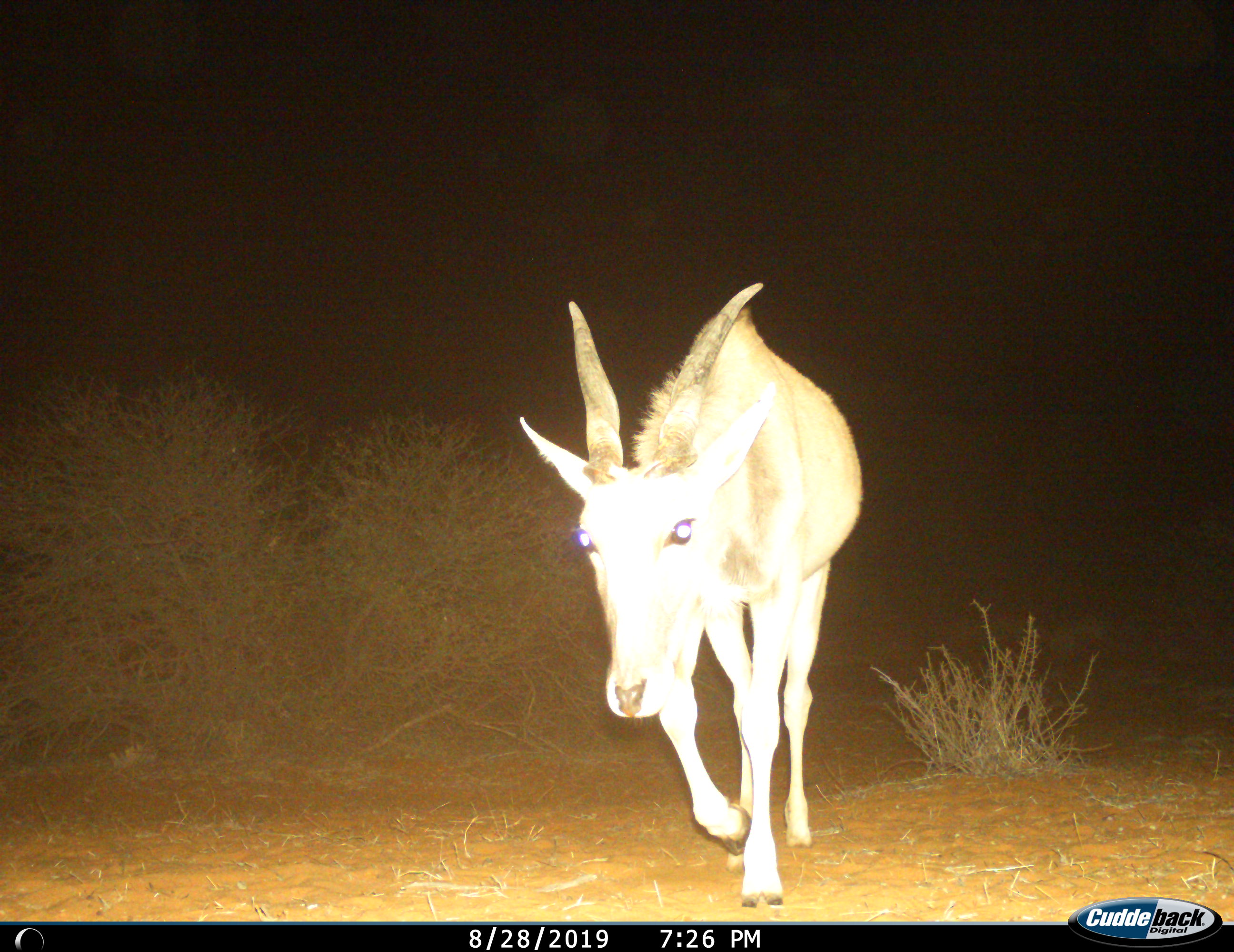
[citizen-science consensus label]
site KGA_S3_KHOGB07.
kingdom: Animalia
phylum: Chordata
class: Mammalia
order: Artiodactyla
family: Bovidae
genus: Tragelaphus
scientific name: Tragelaphus oryx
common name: eland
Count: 1.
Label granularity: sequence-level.